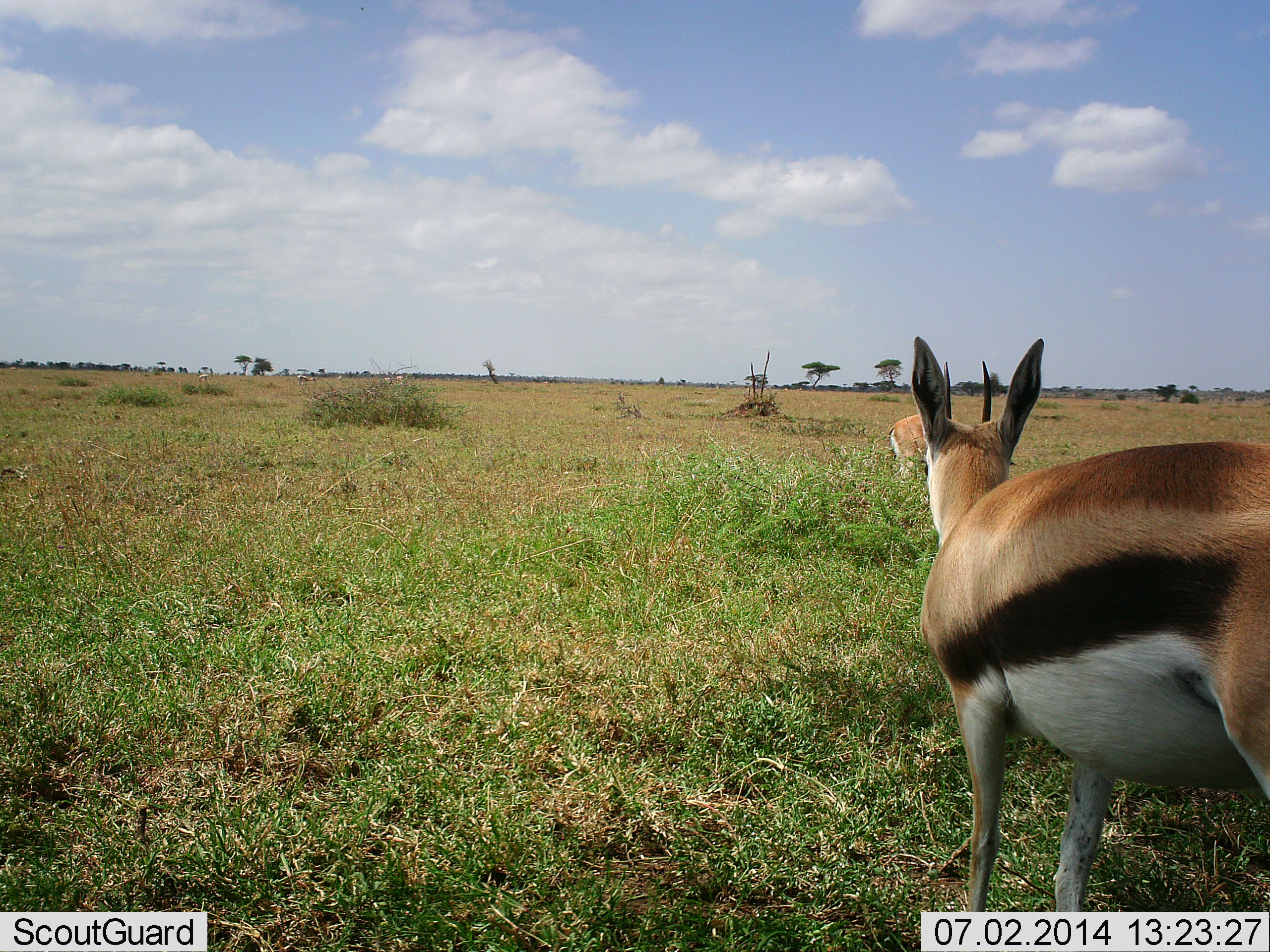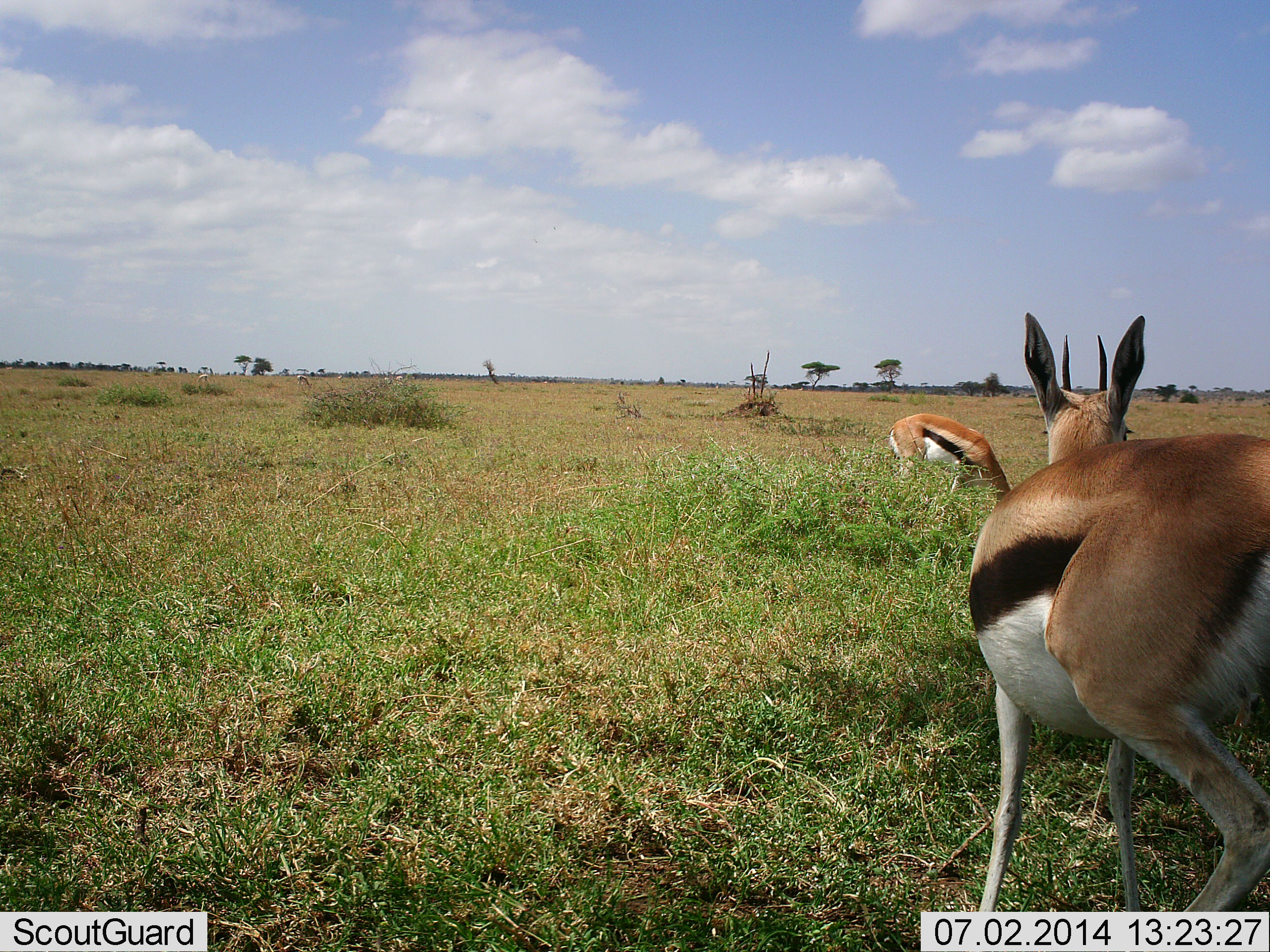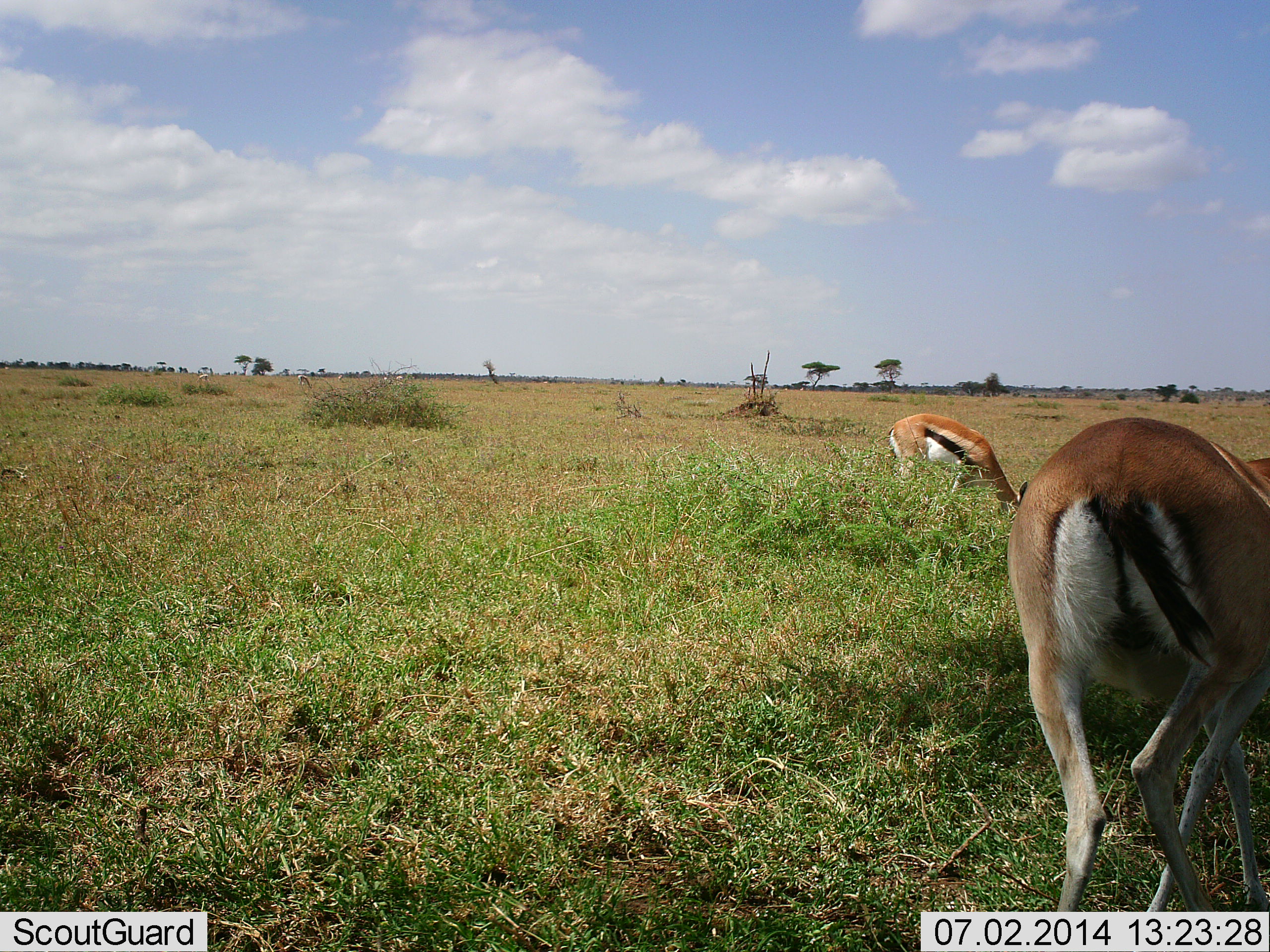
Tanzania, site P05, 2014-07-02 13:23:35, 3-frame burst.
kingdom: Animalia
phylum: Chordata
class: Mammalia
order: Artiodactyla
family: Bovidae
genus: Eudorcas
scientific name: Eudorcas thomsonii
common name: thomson's gazelle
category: gazellethomsons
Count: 2.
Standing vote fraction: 60%.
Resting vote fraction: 0%.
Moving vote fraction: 30%.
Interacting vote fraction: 0%.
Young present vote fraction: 0%.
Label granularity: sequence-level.